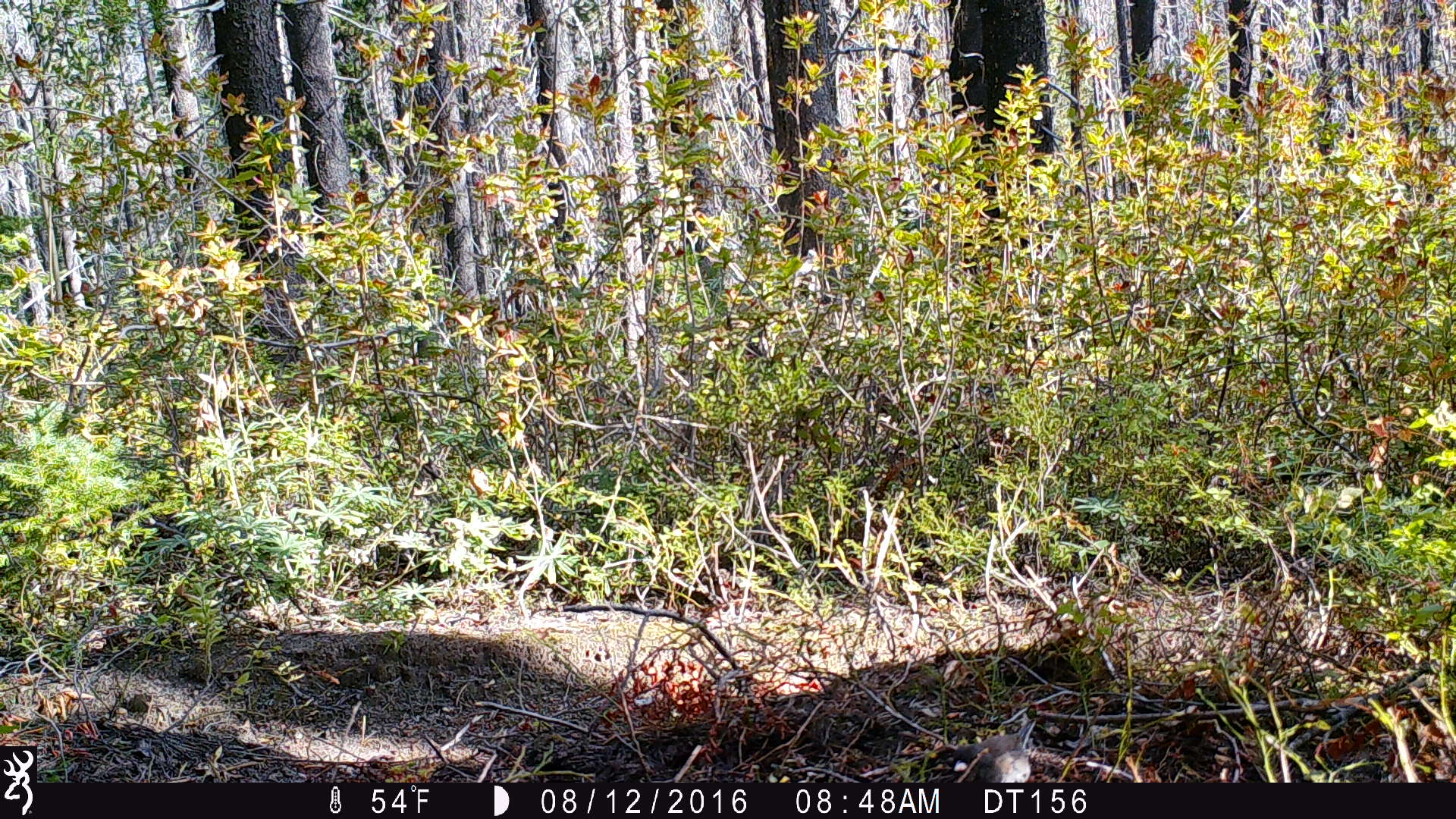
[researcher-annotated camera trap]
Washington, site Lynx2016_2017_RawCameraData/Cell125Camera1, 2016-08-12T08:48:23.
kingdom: Animalia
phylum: Chordata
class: Aves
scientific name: Aves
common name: birds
Aves (birds). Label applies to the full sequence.